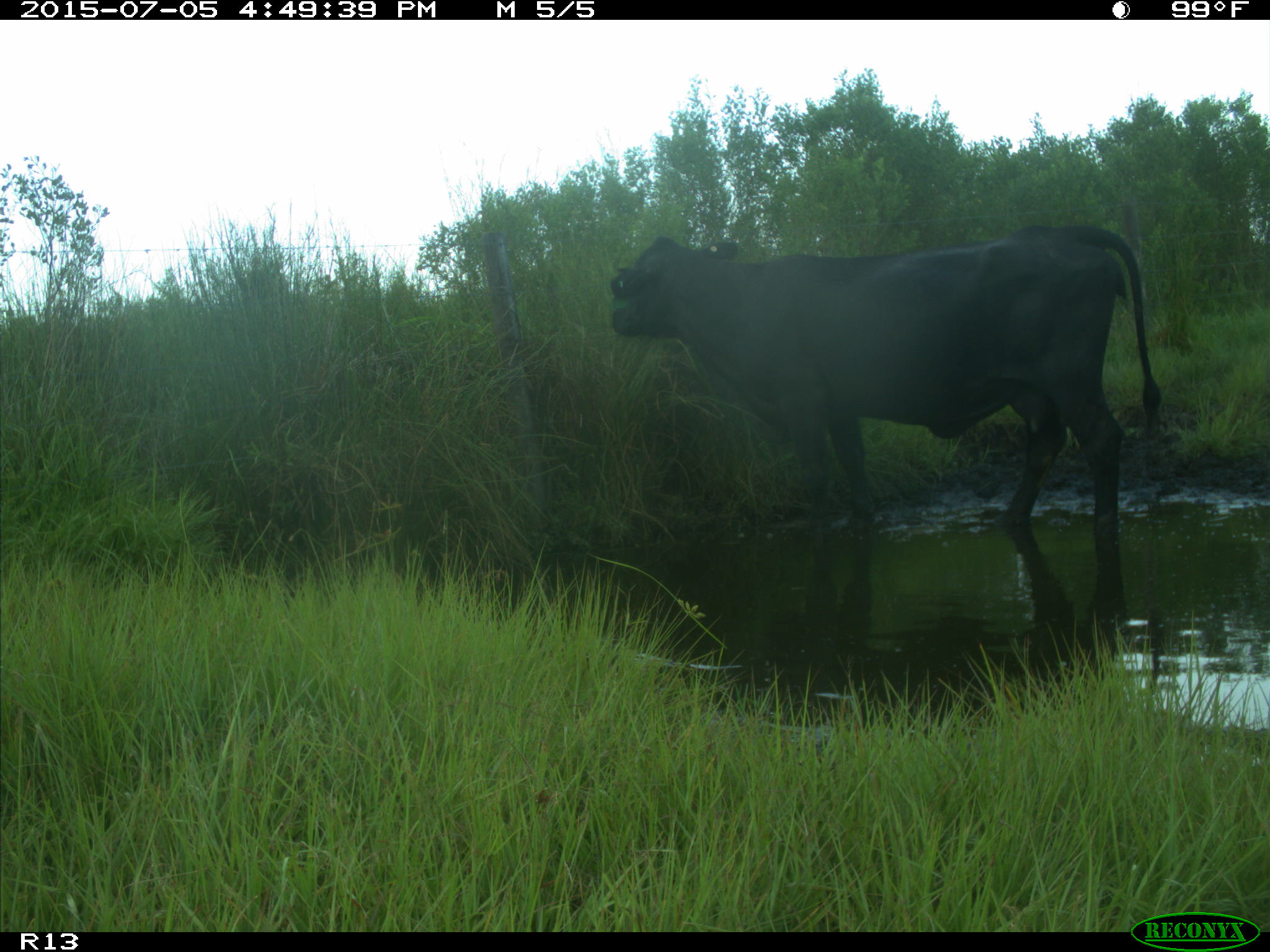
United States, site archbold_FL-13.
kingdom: Animalia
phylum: Chordata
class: Mammalia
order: Artiodactyla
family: Bovidae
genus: Bos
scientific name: Bos taurus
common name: domestic cow